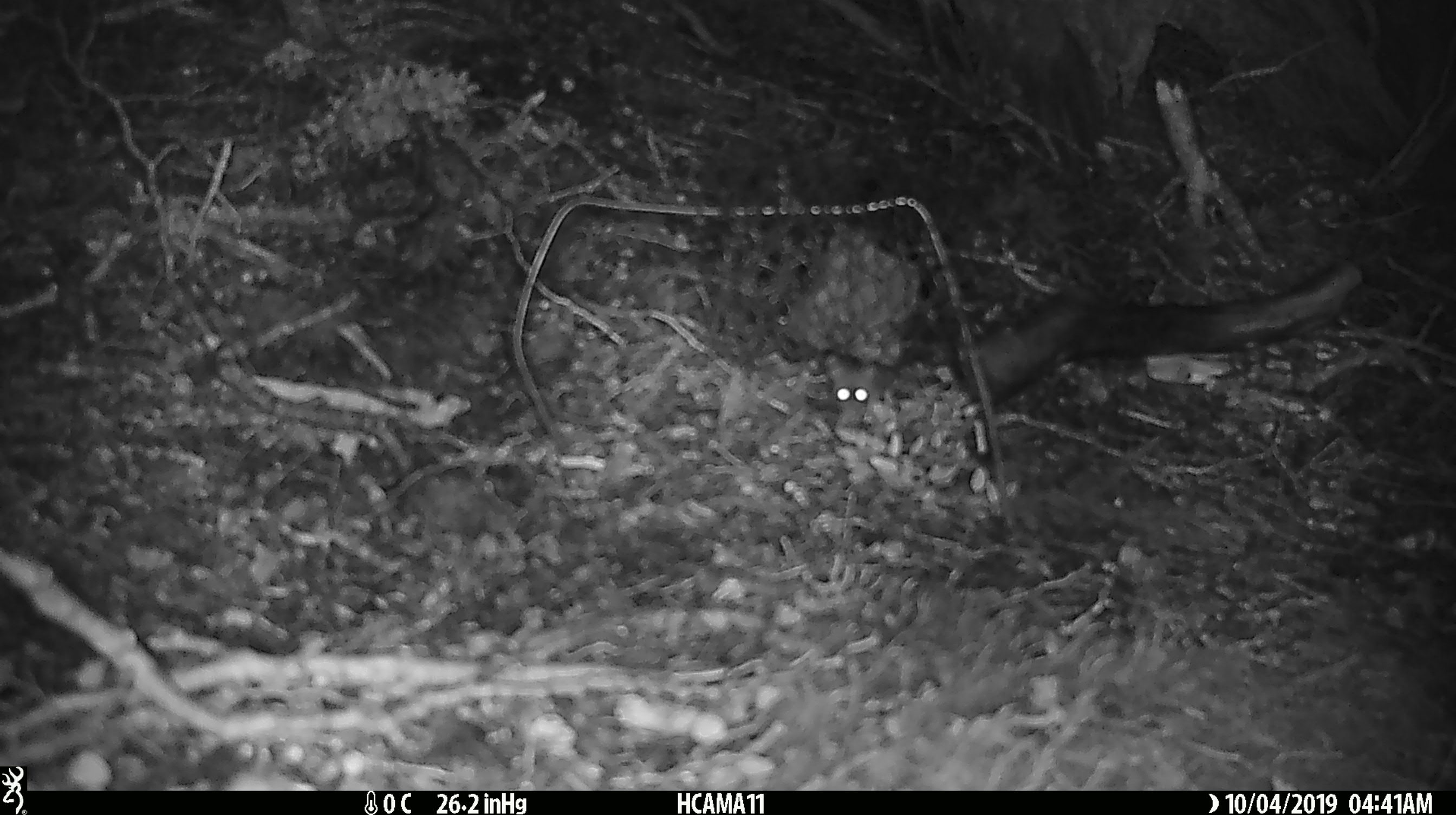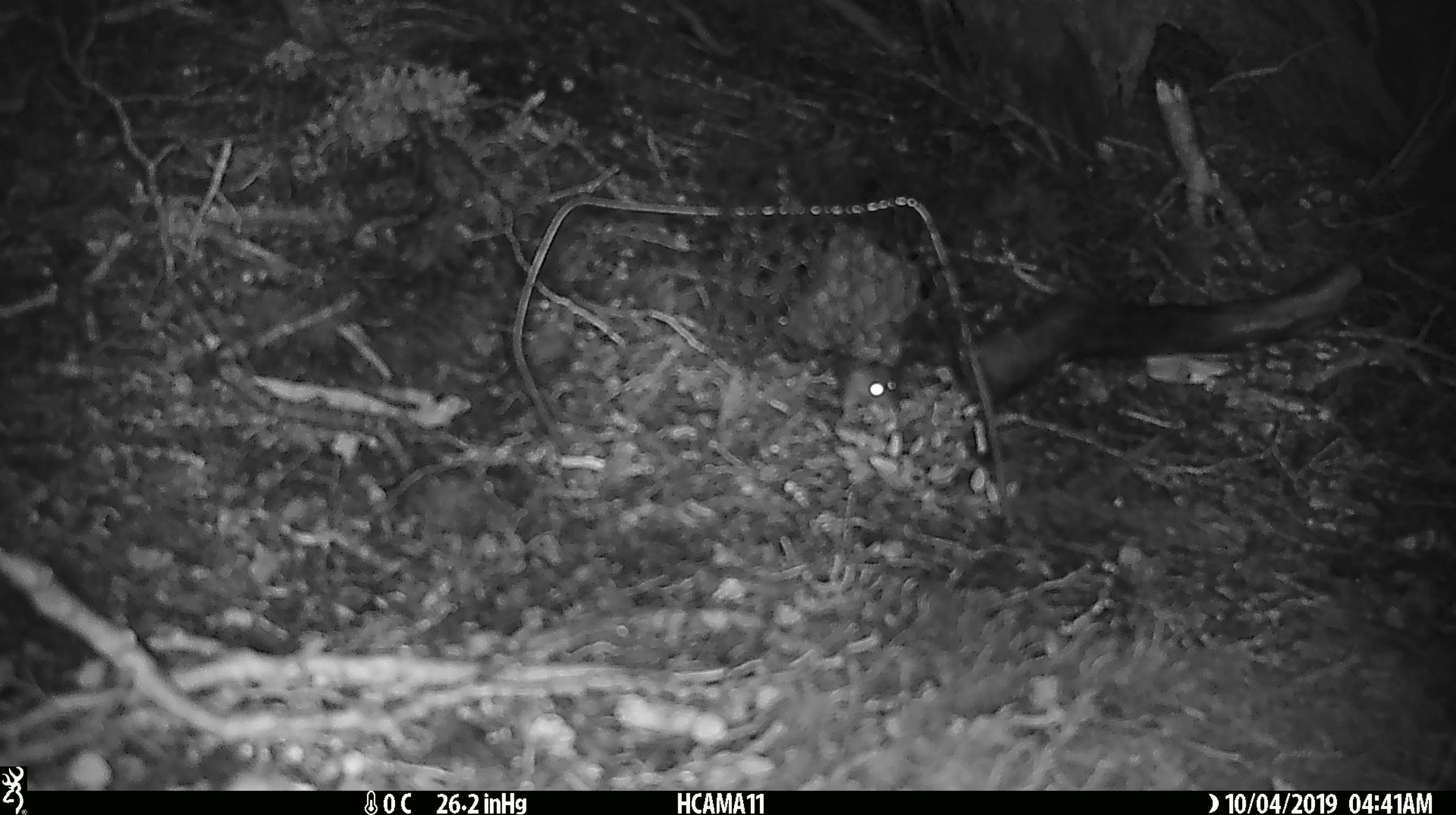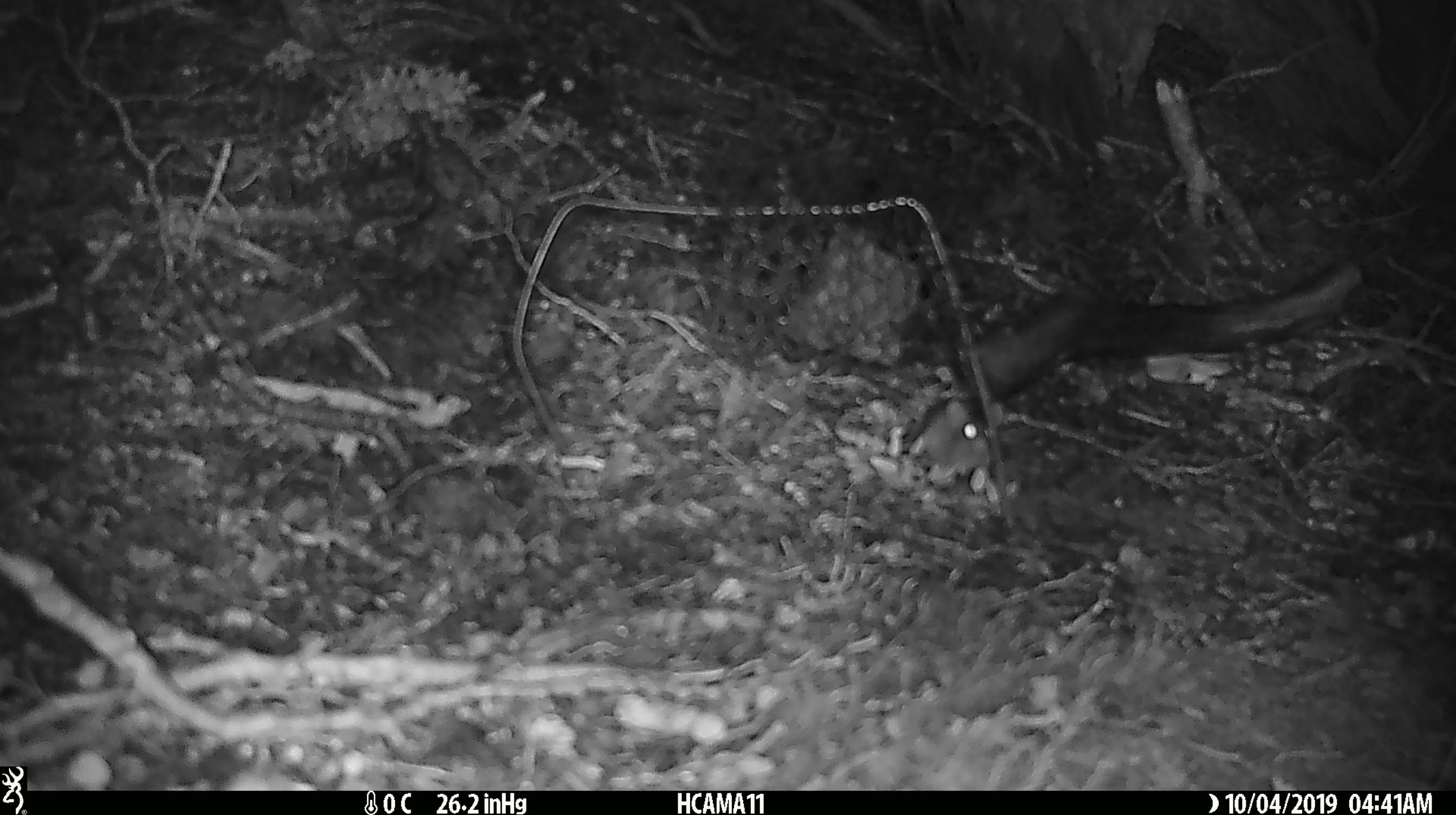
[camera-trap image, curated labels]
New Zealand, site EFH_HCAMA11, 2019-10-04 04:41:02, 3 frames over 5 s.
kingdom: Animalia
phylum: Chordata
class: Mammalia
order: Rodentia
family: Muridae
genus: Mus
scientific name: Mus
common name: mouse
Mouse (Mus).